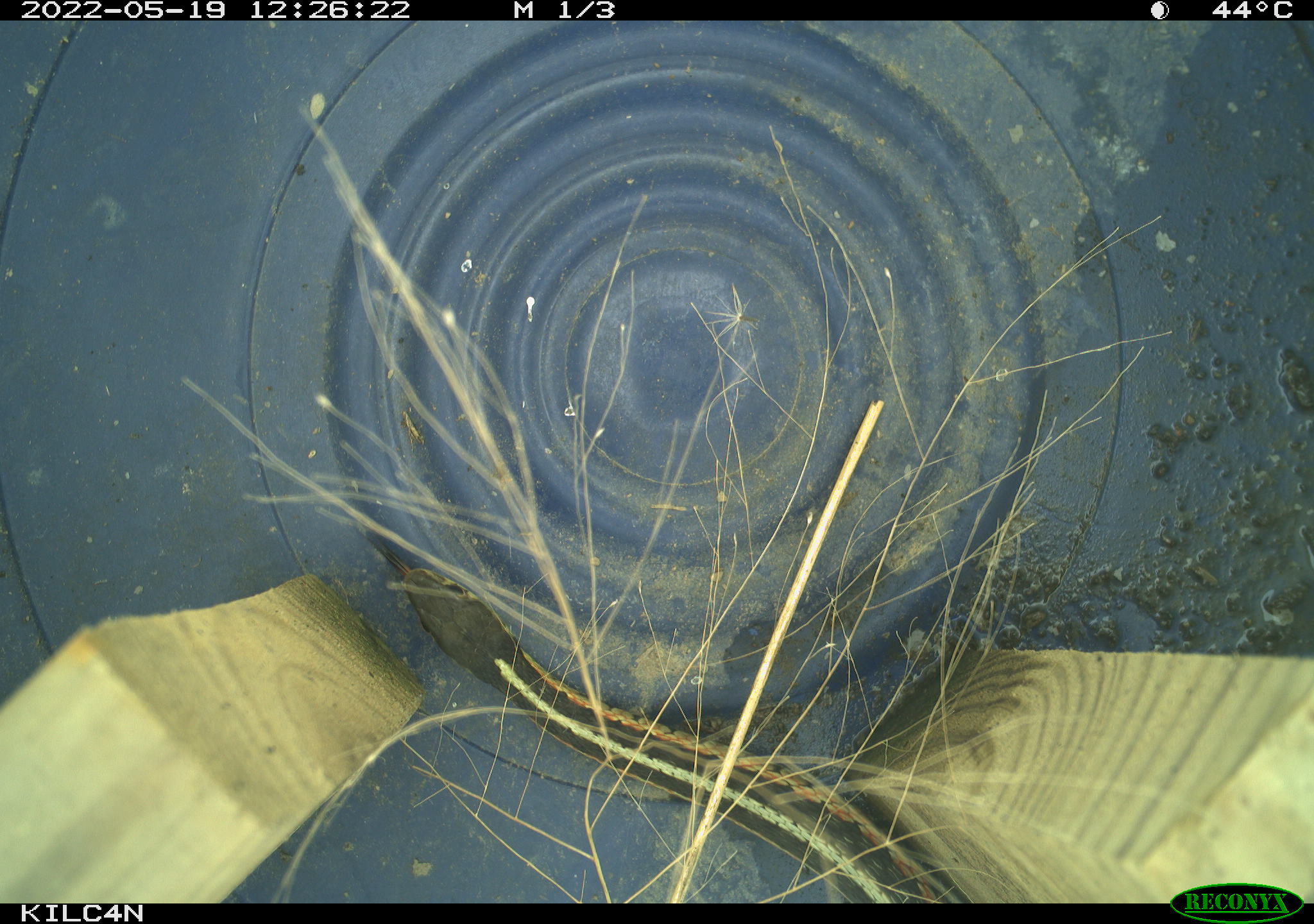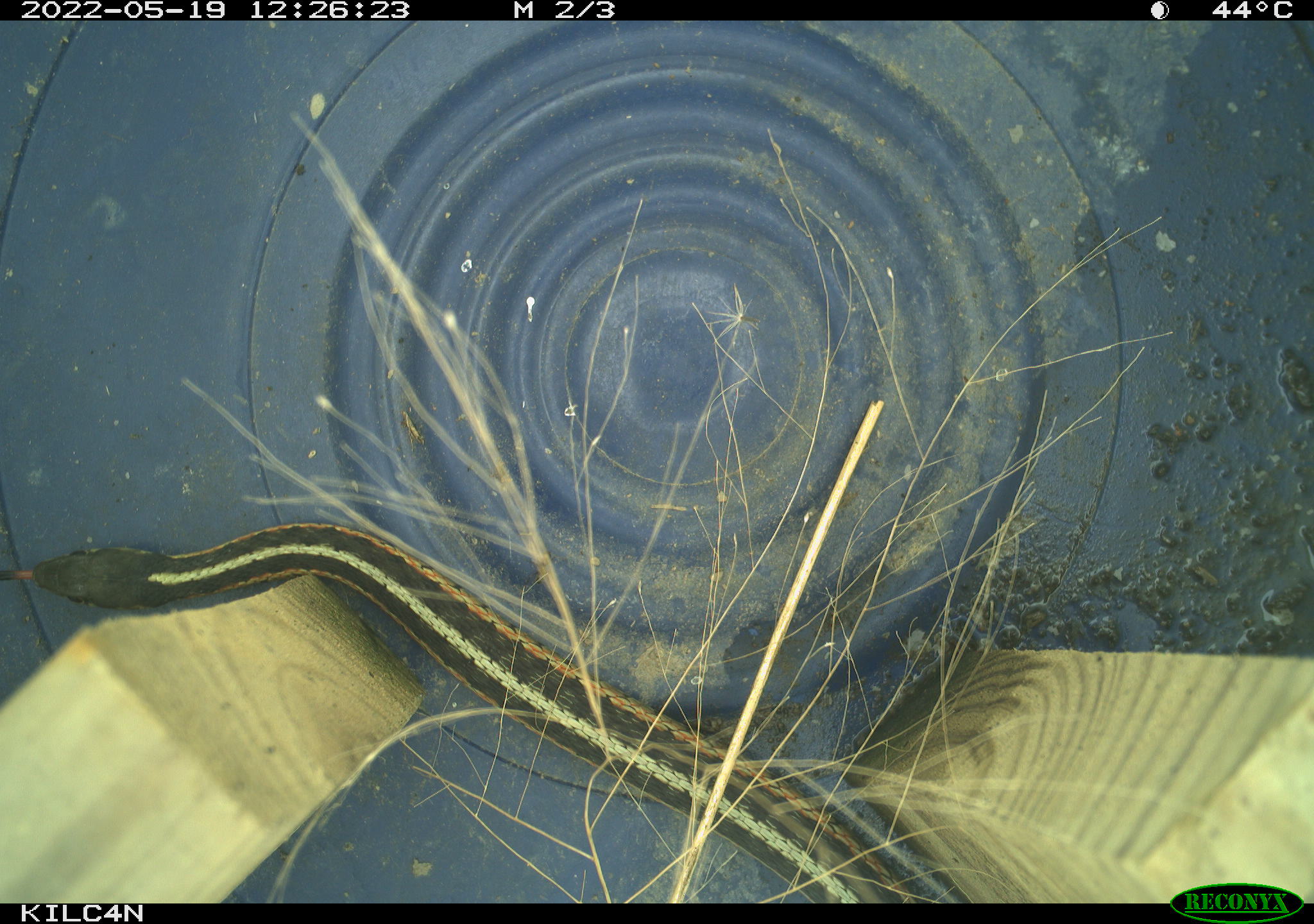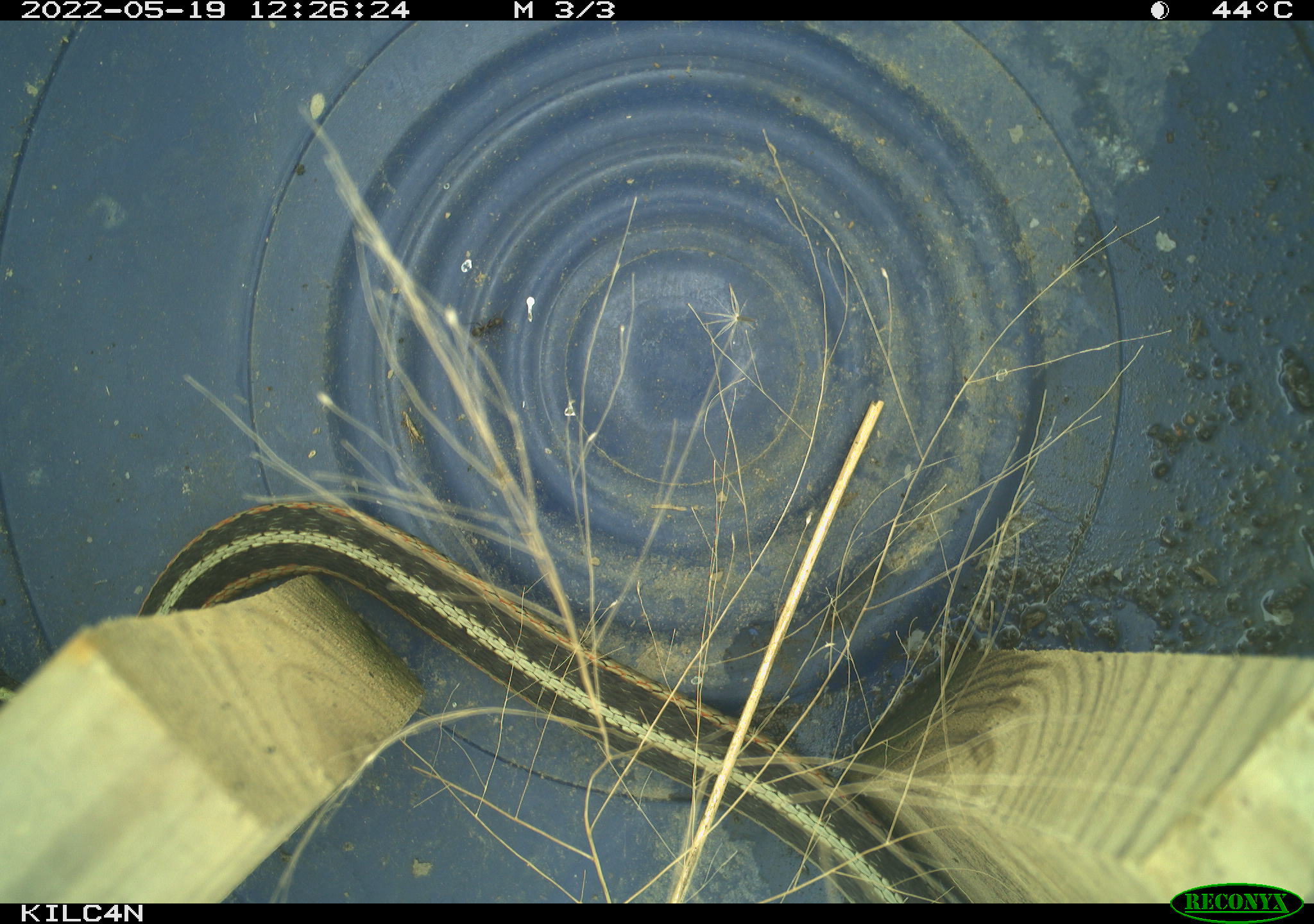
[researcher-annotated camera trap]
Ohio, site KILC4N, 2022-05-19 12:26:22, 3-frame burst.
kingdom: Animalia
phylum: Chordata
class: Reptilia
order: Squamata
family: Colubridae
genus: Thamnophis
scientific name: Thamnophis sirtalis sirtalis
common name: eastern gartersnake